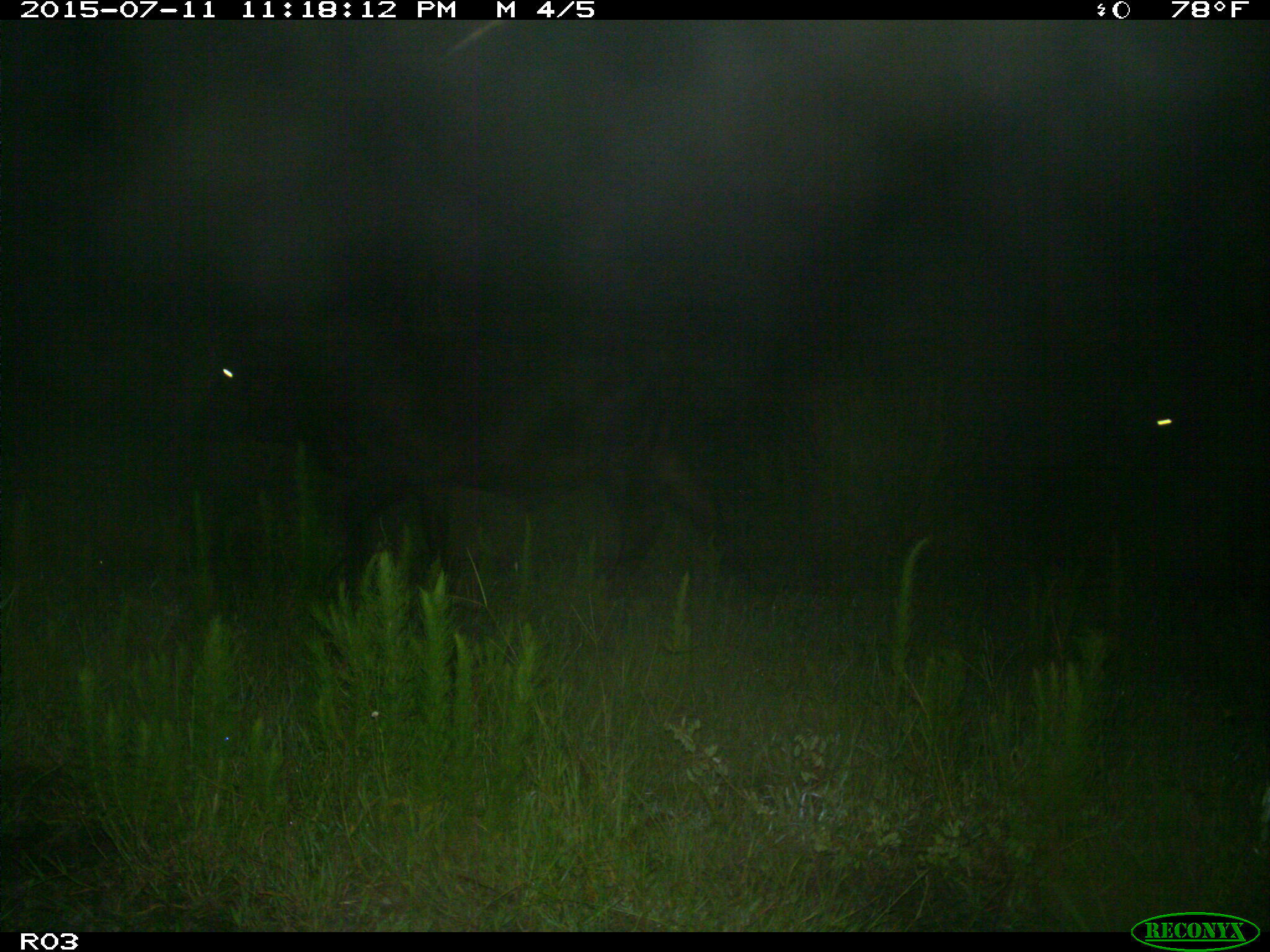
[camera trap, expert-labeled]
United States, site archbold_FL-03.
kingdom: Animalia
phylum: Chordata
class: Mammalia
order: Artiodactyla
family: Bovidae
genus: Bos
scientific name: Bos taurus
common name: domestic cow